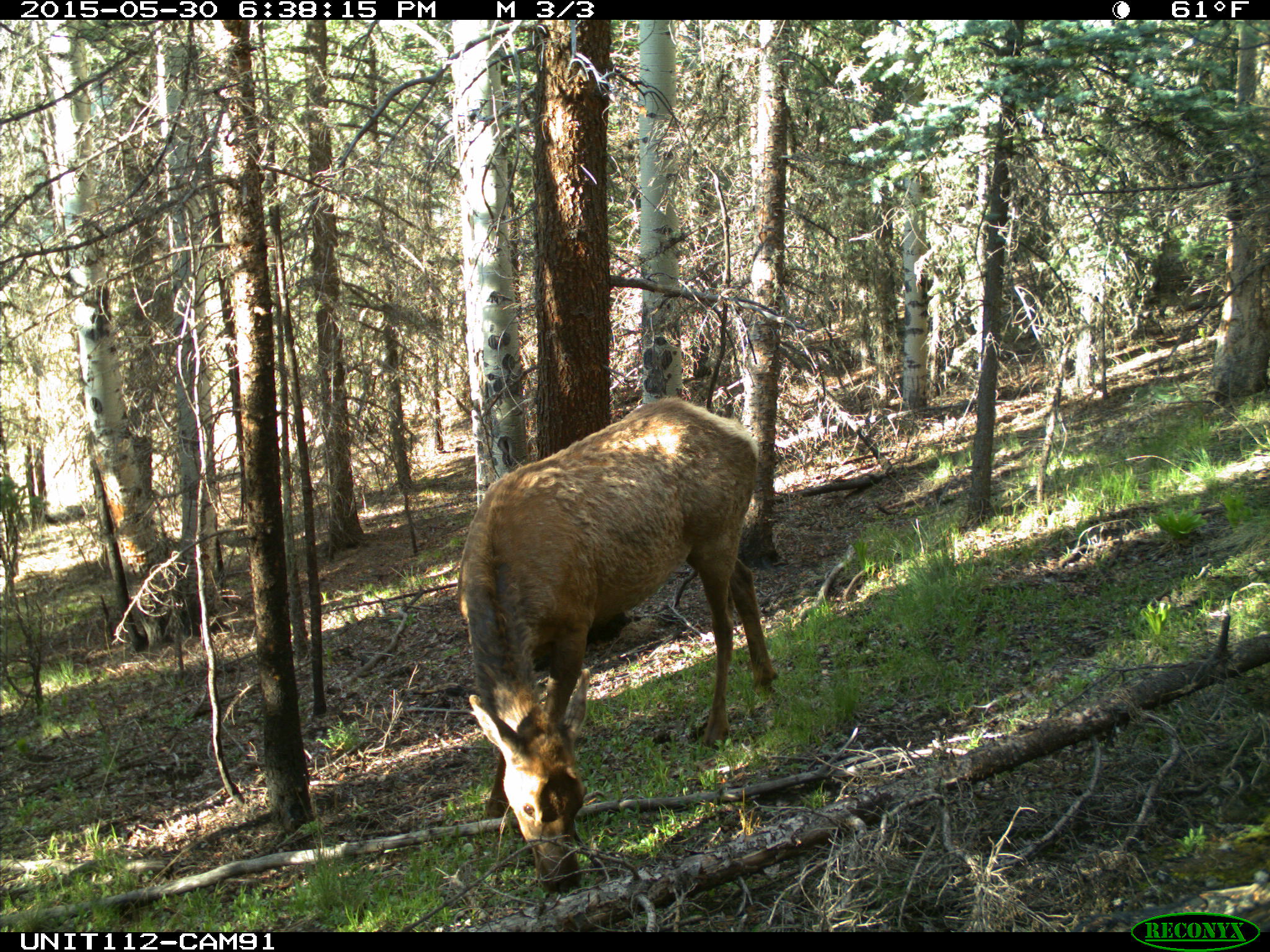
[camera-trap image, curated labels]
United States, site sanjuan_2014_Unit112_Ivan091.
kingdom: Animalia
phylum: Chordata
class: Mammalia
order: Artiodactyla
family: Cervidae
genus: Cervus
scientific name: Cervus elaphus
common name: red deer